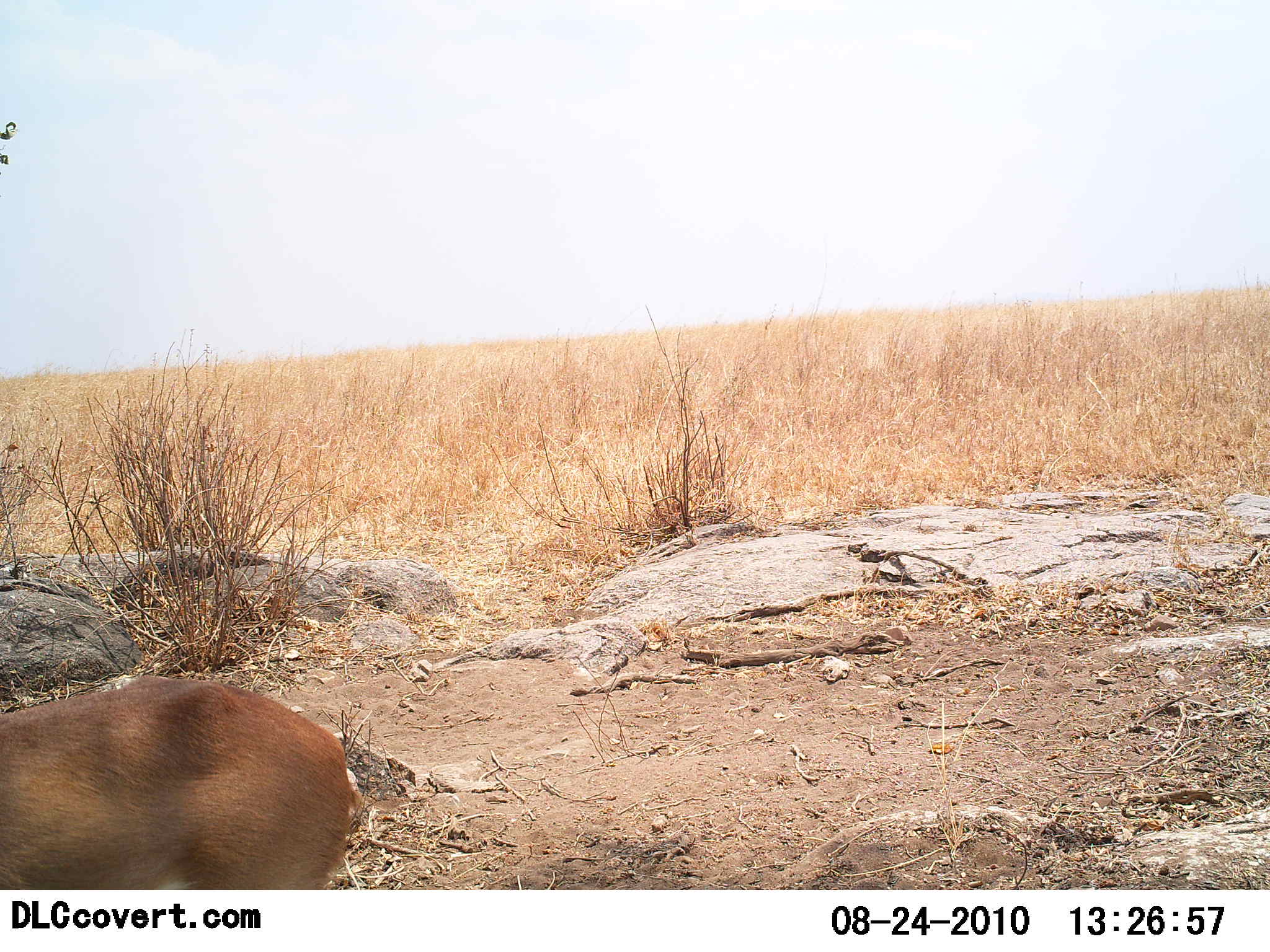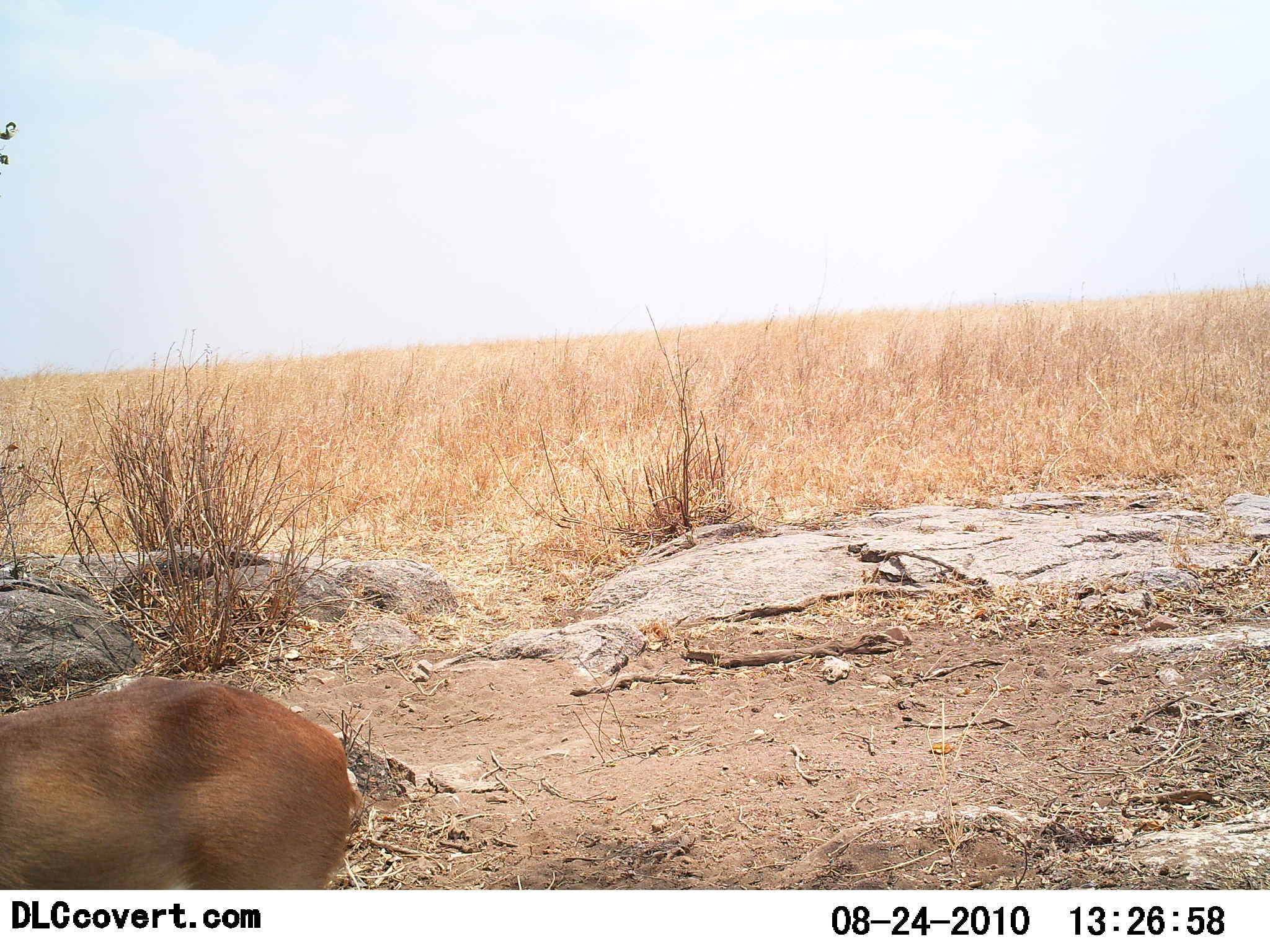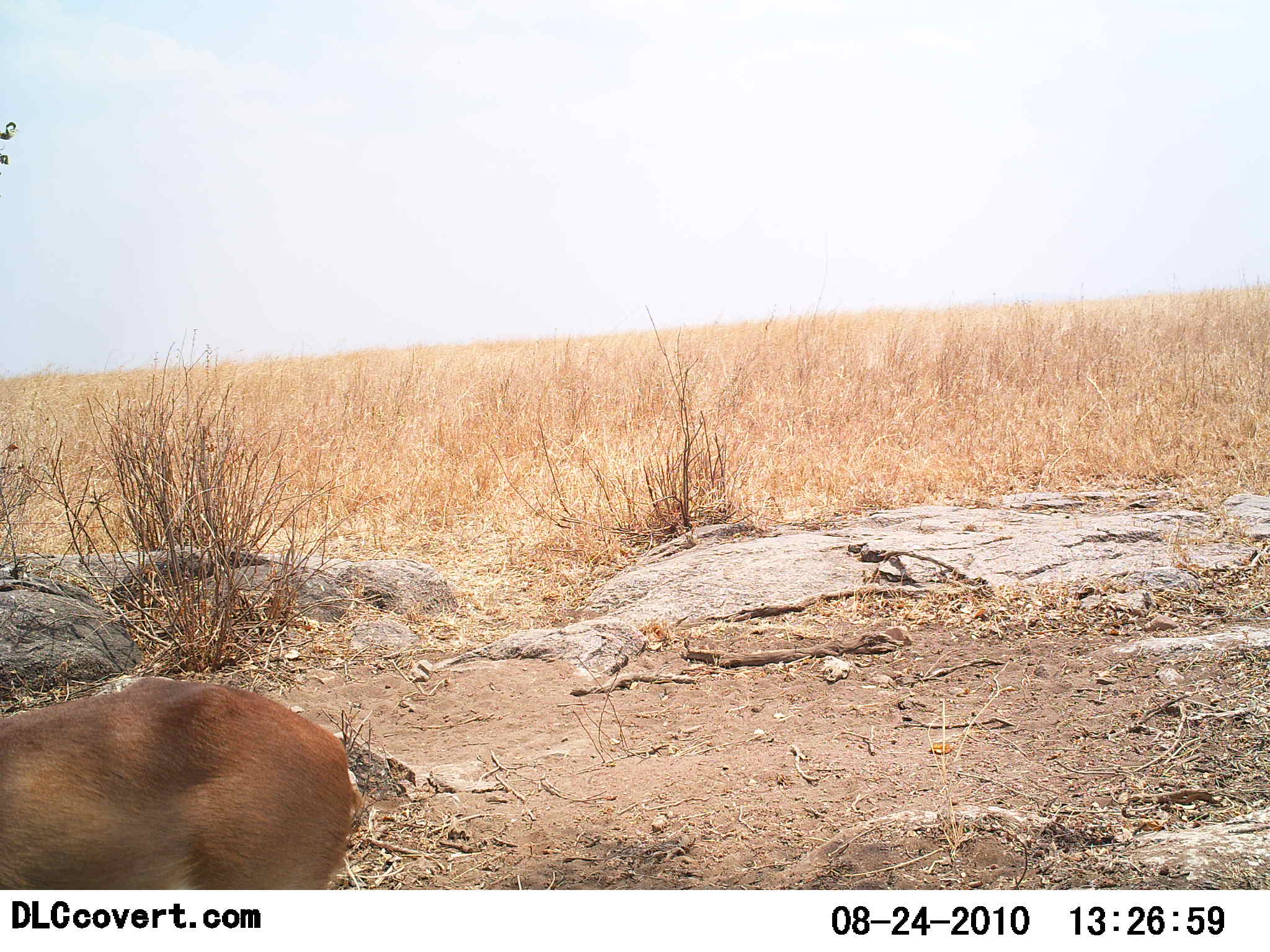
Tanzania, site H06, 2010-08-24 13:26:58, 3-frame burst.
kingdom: Animalia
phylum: Chordata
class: Mammalia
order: Artiodactyla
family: Bovidae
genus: Nanger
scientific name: Nanger granti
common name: grant's gazelle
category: gazellegrants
Gazellegrants (grant's gazelle) (Nanger granti), count 1. Behavior (volunteer vote fractions): standing 100%, resting 0%, moving 0%, interacting 0%. Young present (vote fraction): 0%. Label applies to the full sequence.